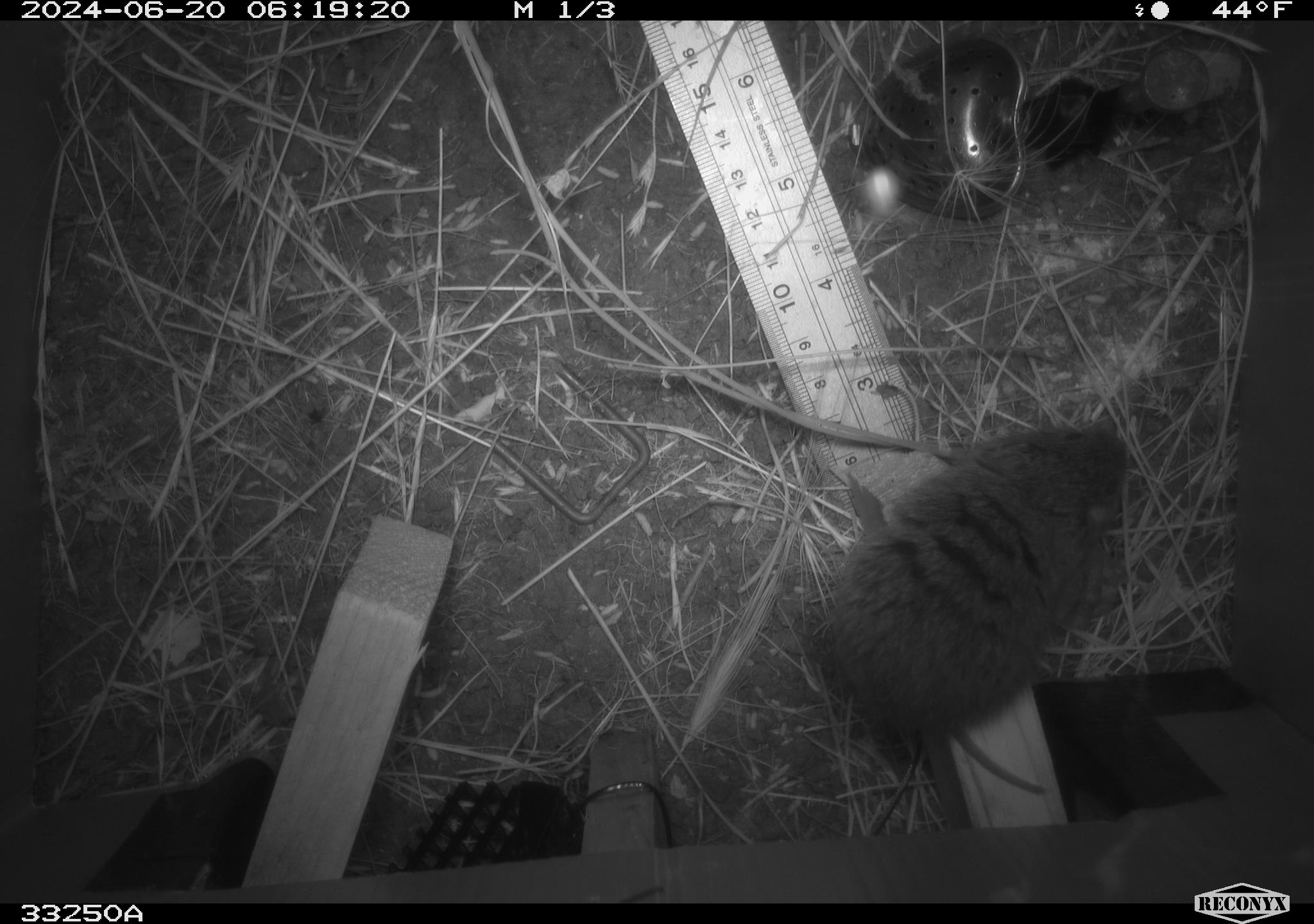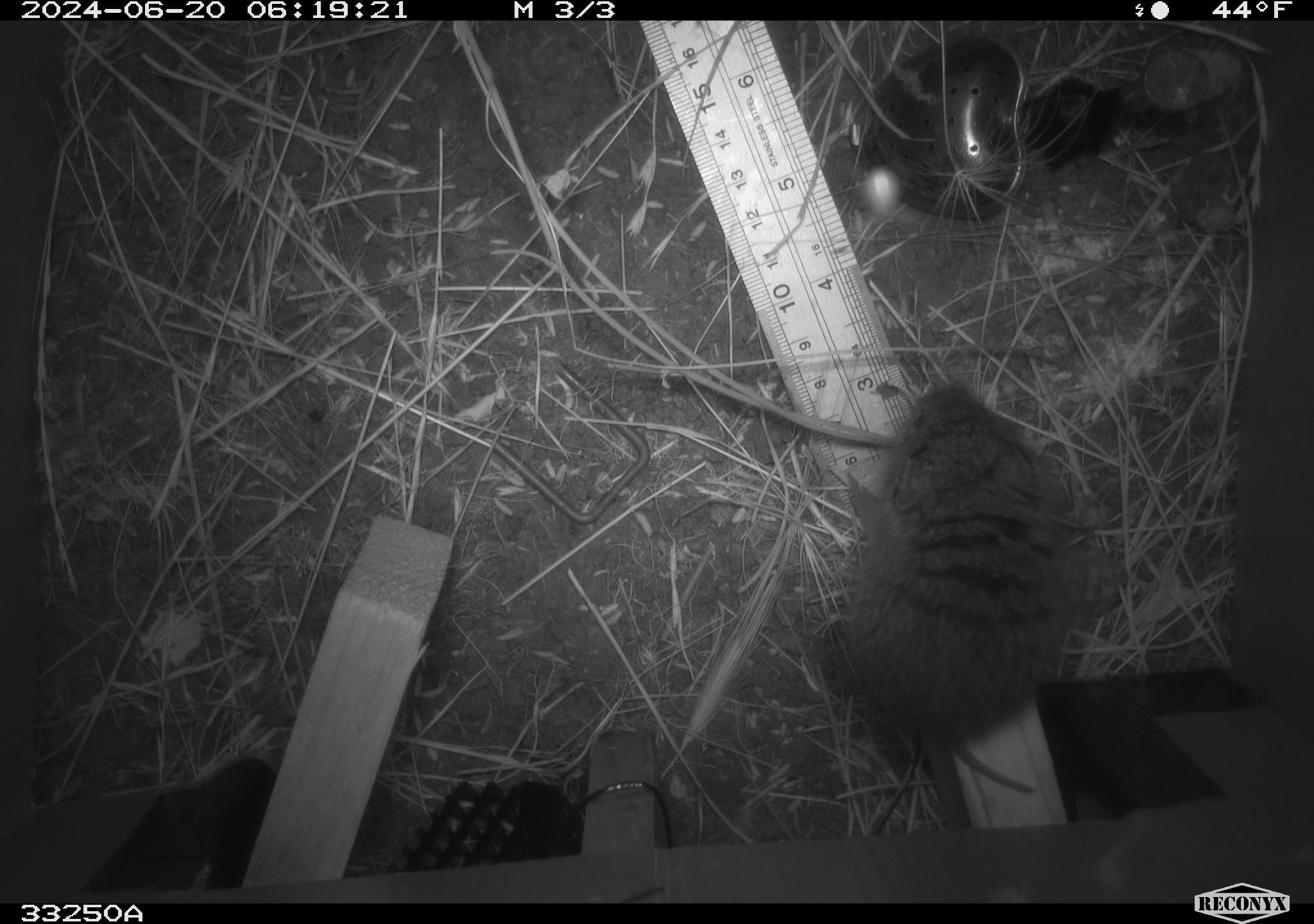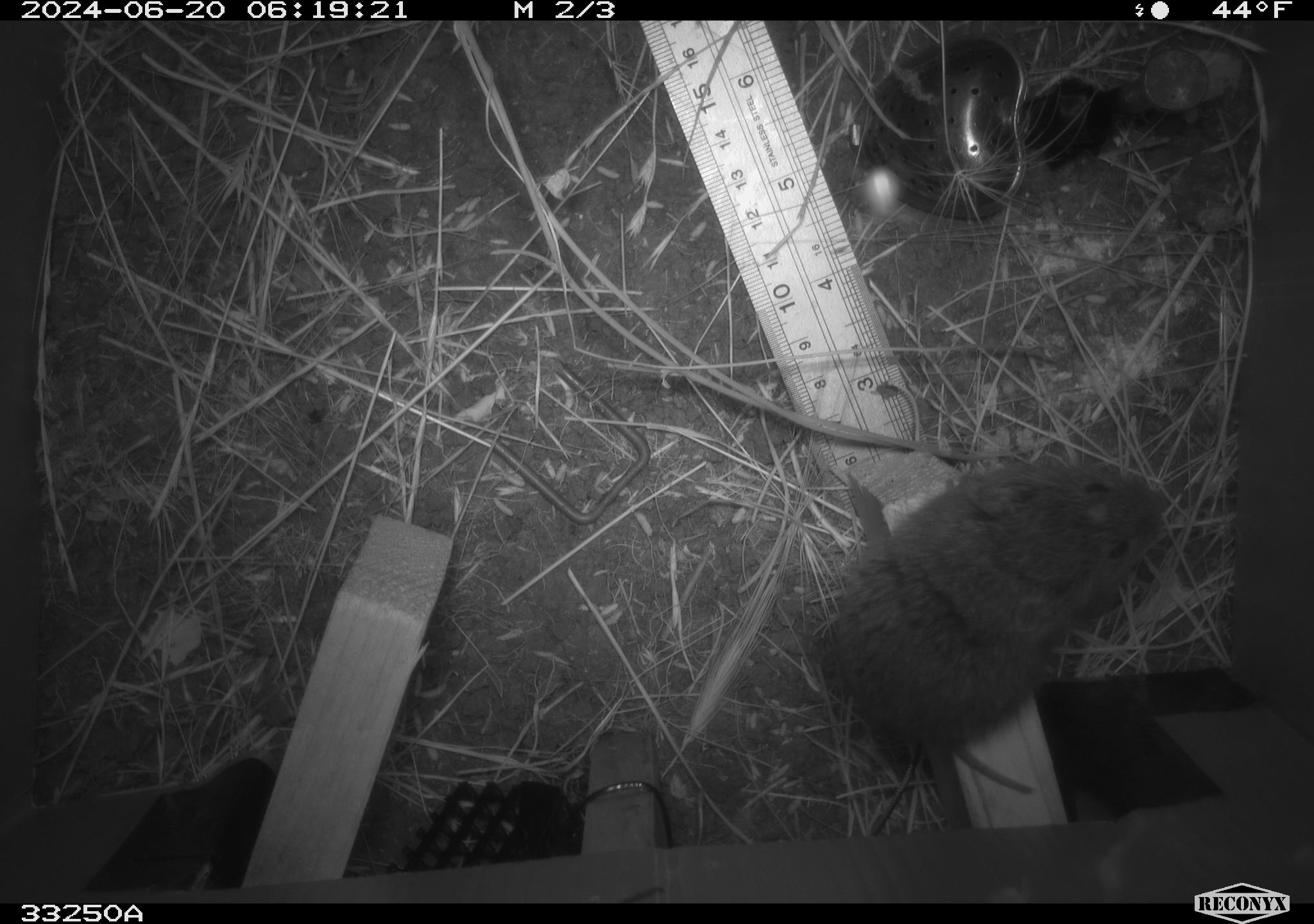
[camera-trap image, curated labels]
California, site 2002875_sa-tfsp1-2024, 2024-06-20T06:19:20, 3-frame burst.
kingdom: Animalia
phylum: Chordata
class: Mammalia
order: Rodentia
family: Cricetidae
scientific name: Arvicolinae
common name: voles, lemmings, and muskrats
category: arvicolinae subfamily